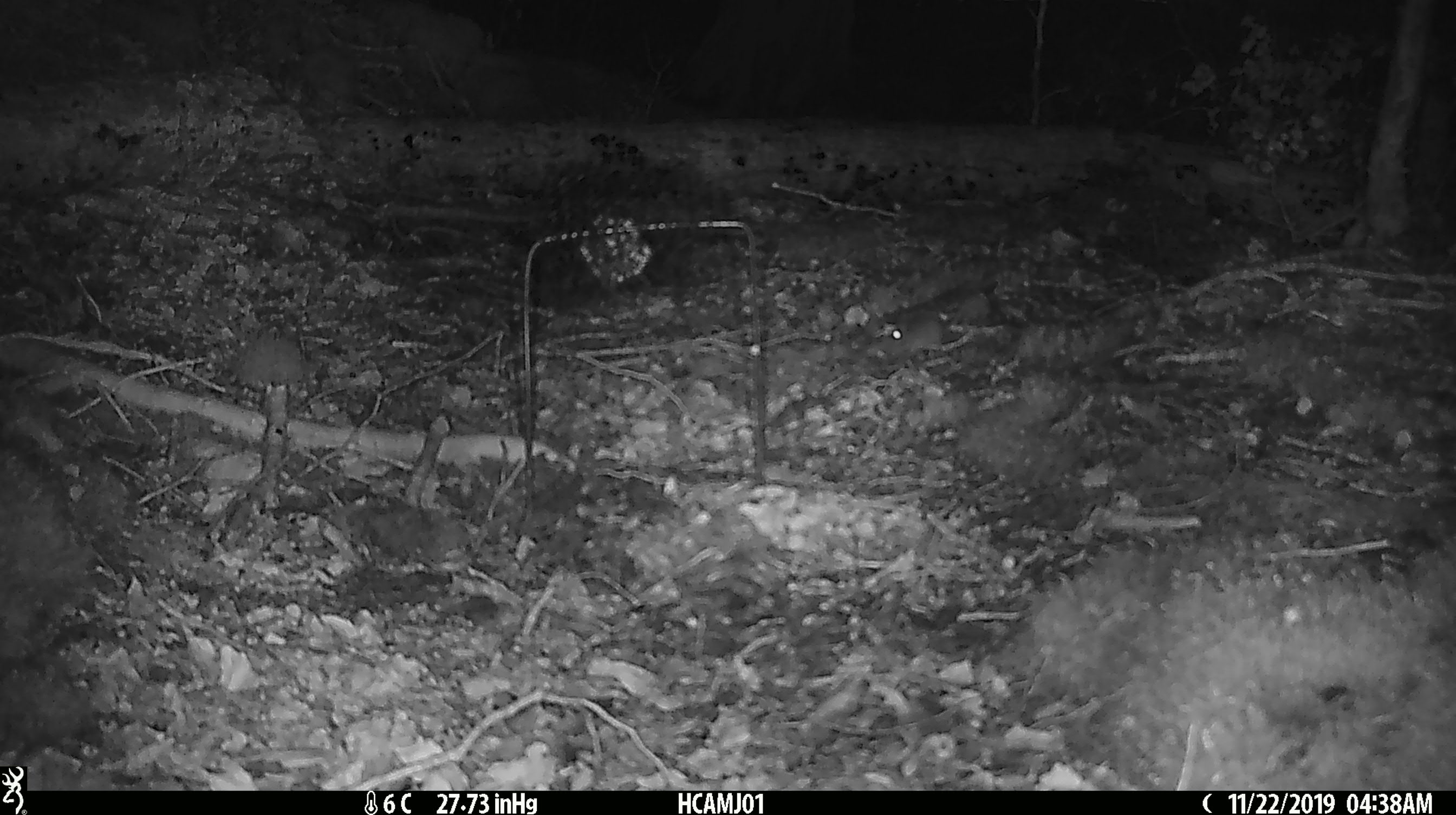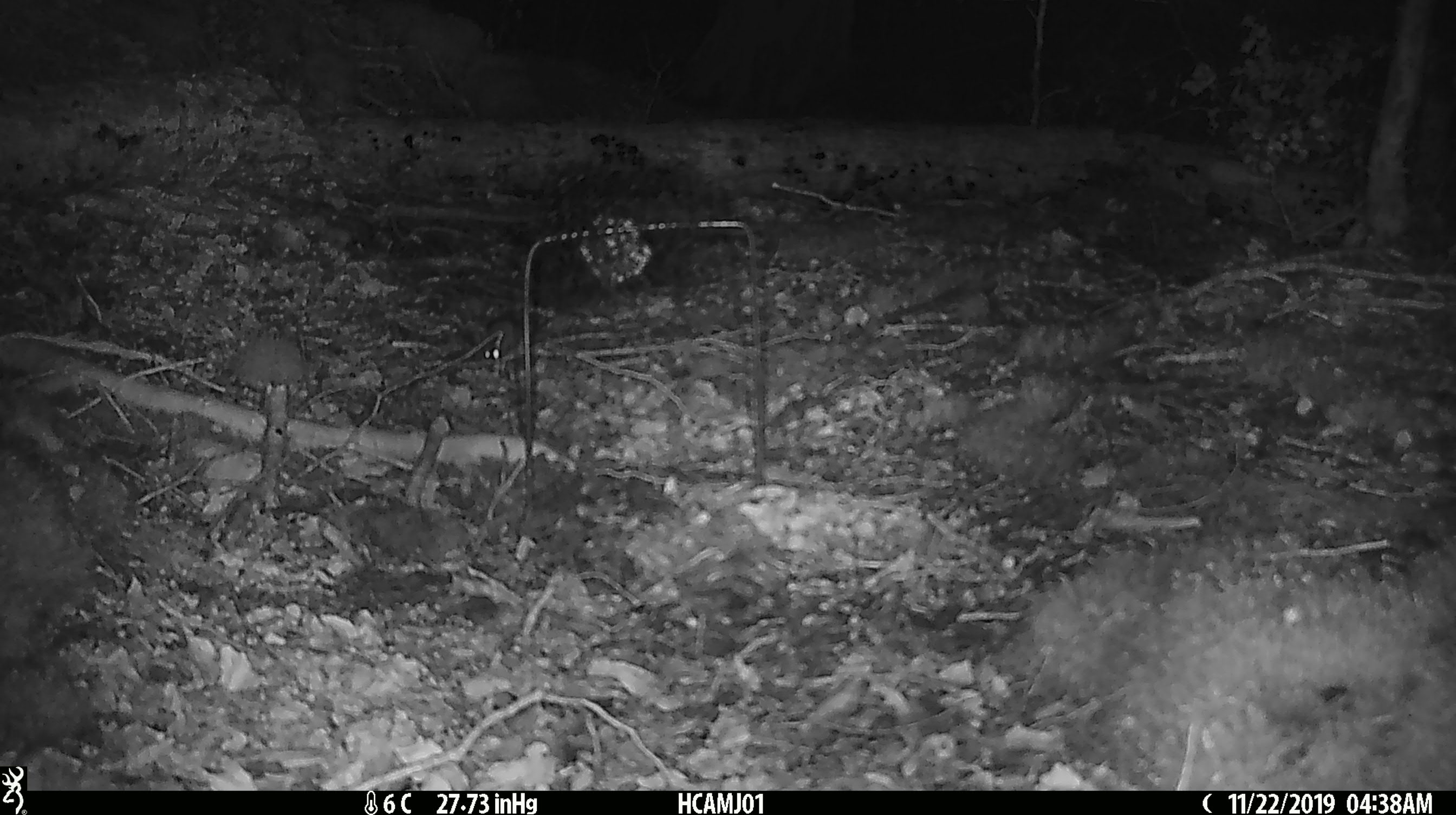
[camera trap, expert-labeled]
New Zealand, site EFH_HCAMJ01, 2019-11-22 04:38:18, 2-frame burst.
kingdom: Animalia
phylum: Chordata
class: Mammalia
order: Rodentia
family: Muridae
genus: Mus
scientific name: Mus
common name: mouse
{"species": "mouse (Mus)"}